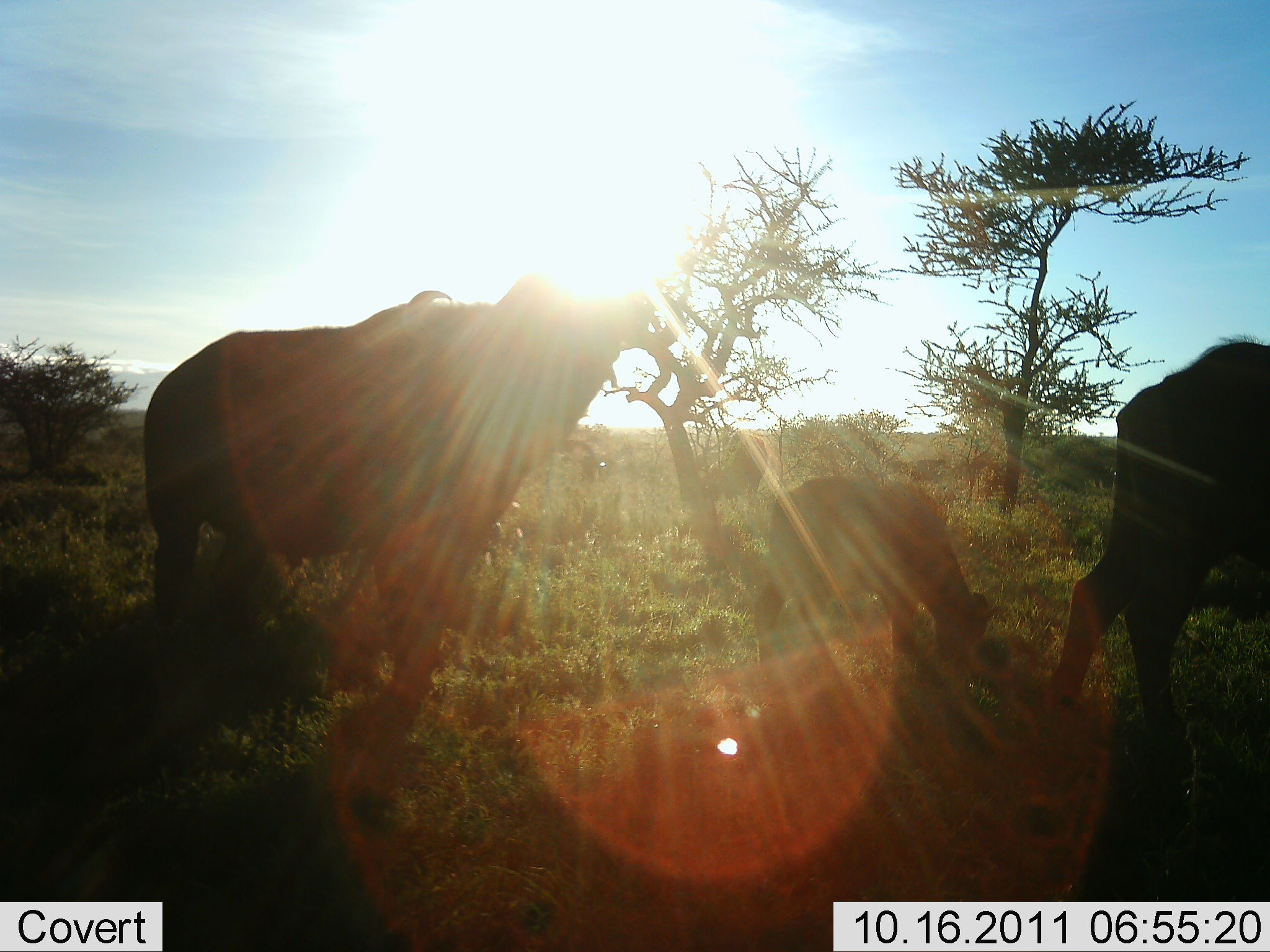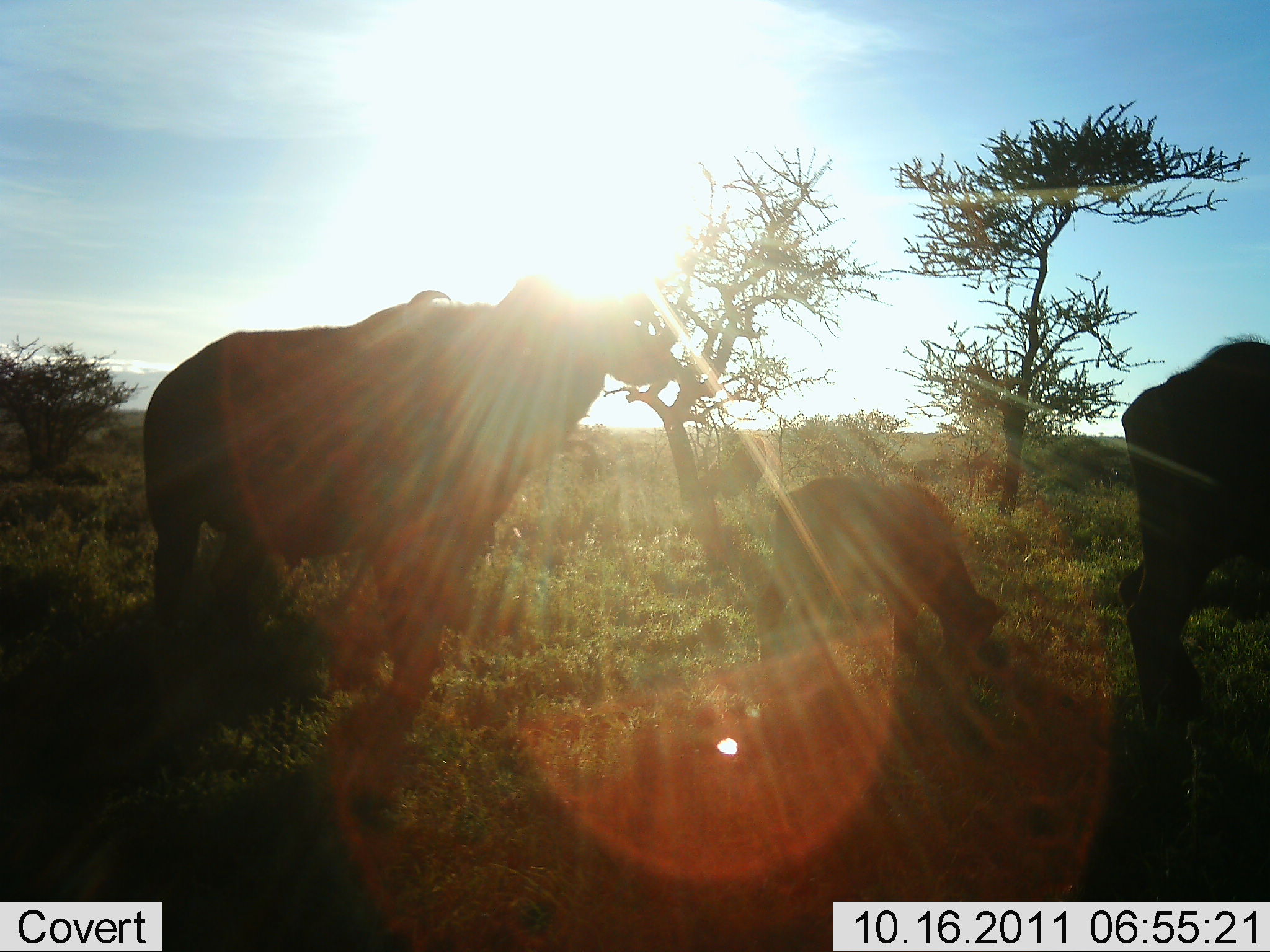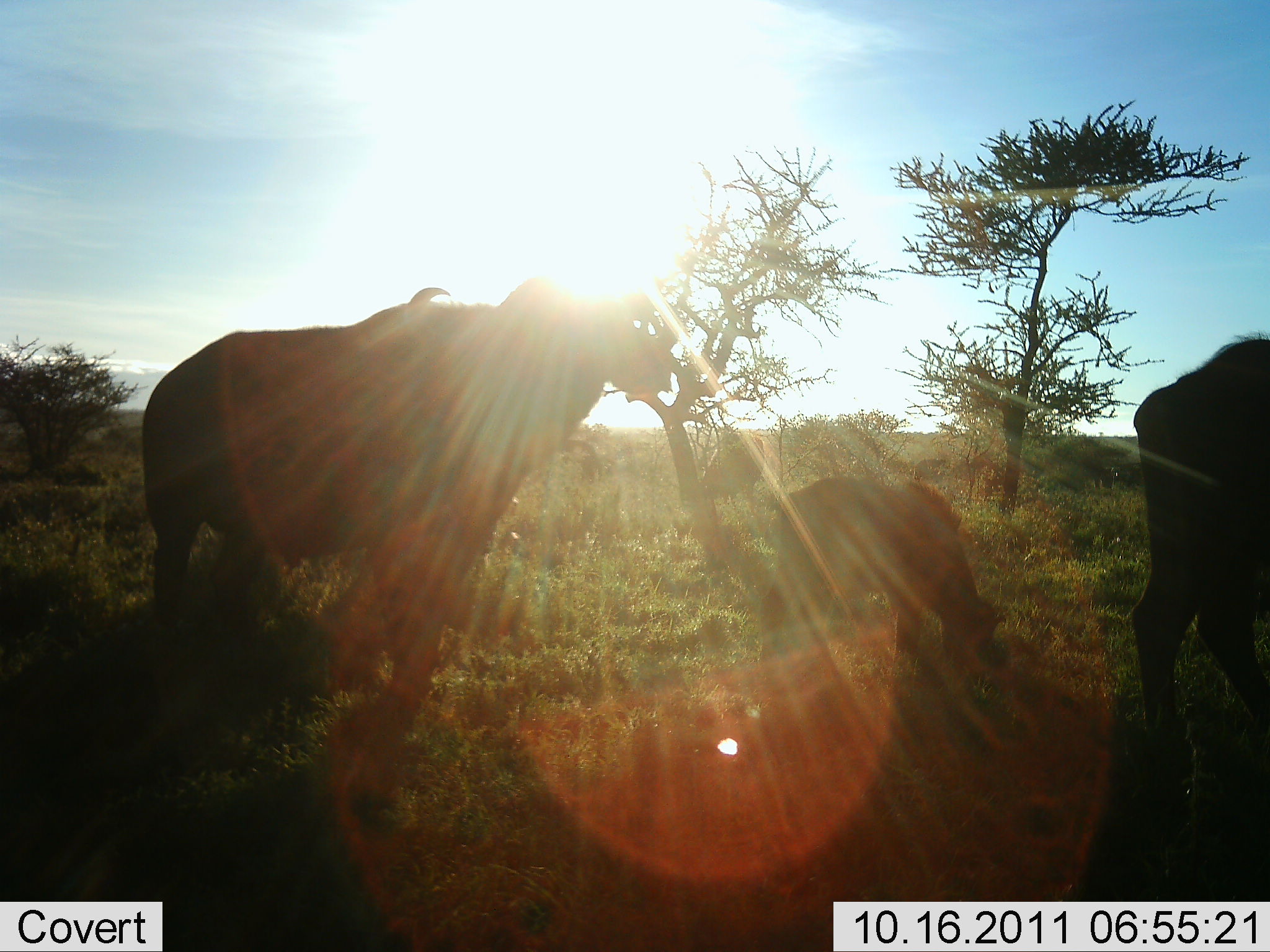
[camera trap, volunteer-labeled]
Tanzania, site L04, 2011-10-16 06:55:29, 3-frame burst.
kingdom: Animalia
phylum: Chordata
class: Mammalia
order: Artiodactyla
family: Bovidae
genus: Syncerus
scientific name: Syncerus caffer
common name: cape buffalo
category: buffalo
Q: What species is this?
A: Buffalo (cape buffalo) (Syncerus caffer).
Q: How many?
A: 3.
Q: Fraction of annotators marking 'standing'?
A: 75%.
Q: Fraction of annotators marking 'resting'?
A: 0%.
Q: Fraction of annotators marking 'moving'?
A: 17%.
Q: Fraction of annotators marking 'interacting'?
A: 0%.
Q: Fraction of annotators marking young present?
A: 100%.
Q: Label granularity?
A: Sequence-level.